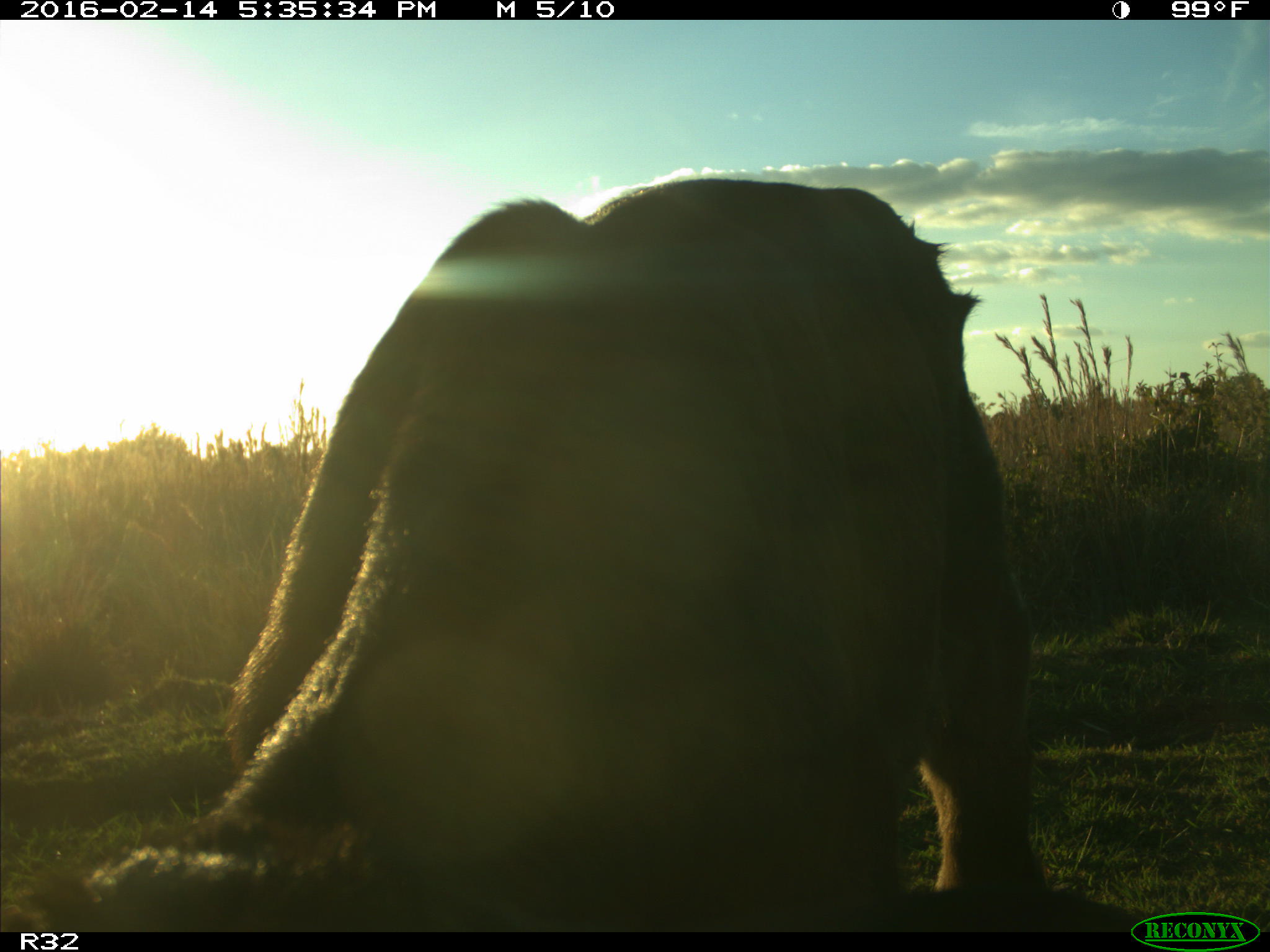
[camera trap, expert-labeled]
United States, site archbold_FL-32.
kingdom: Animalia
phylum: Chordata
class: Mammalia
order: Artiodactyla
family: Bovidae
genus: Bos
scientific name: Bos taurus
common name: domestic cow